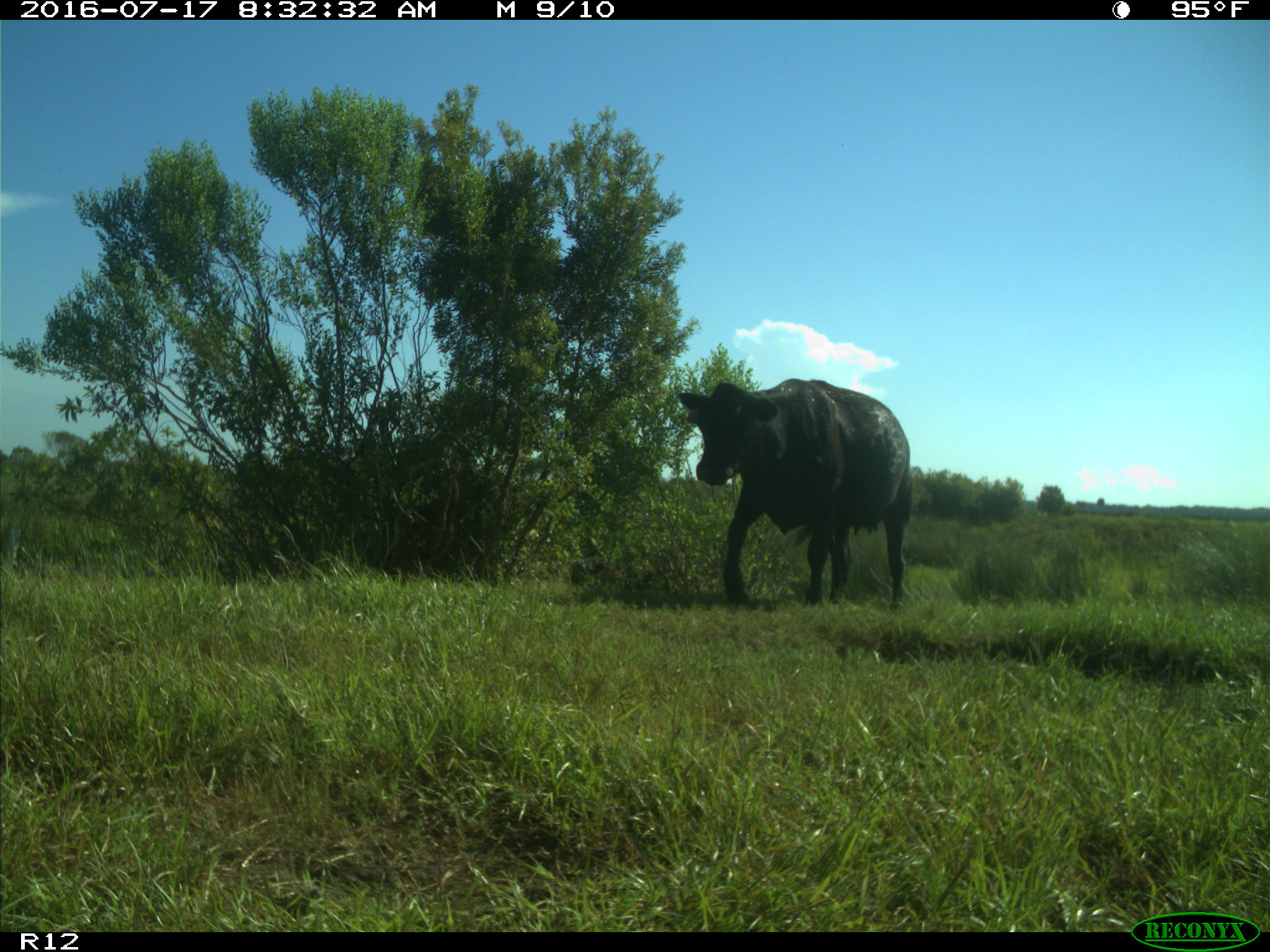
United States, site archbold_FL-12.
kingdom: Animalia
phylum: Chordata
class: Mammalia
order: Artiodactyla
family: Bovidae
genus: Bos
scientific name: Bos taurus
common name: domestic cow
Bos taurus (domestic cow).